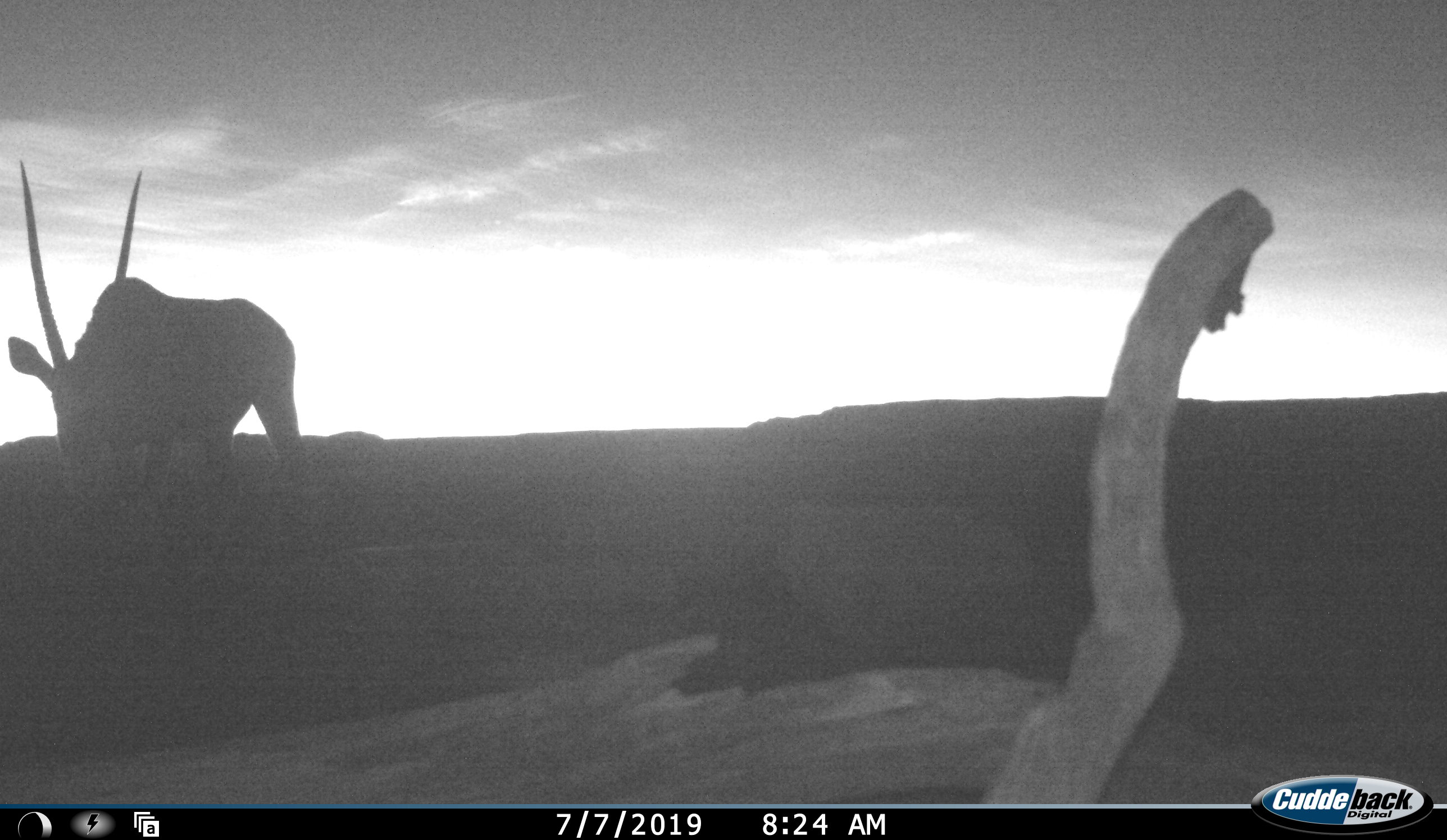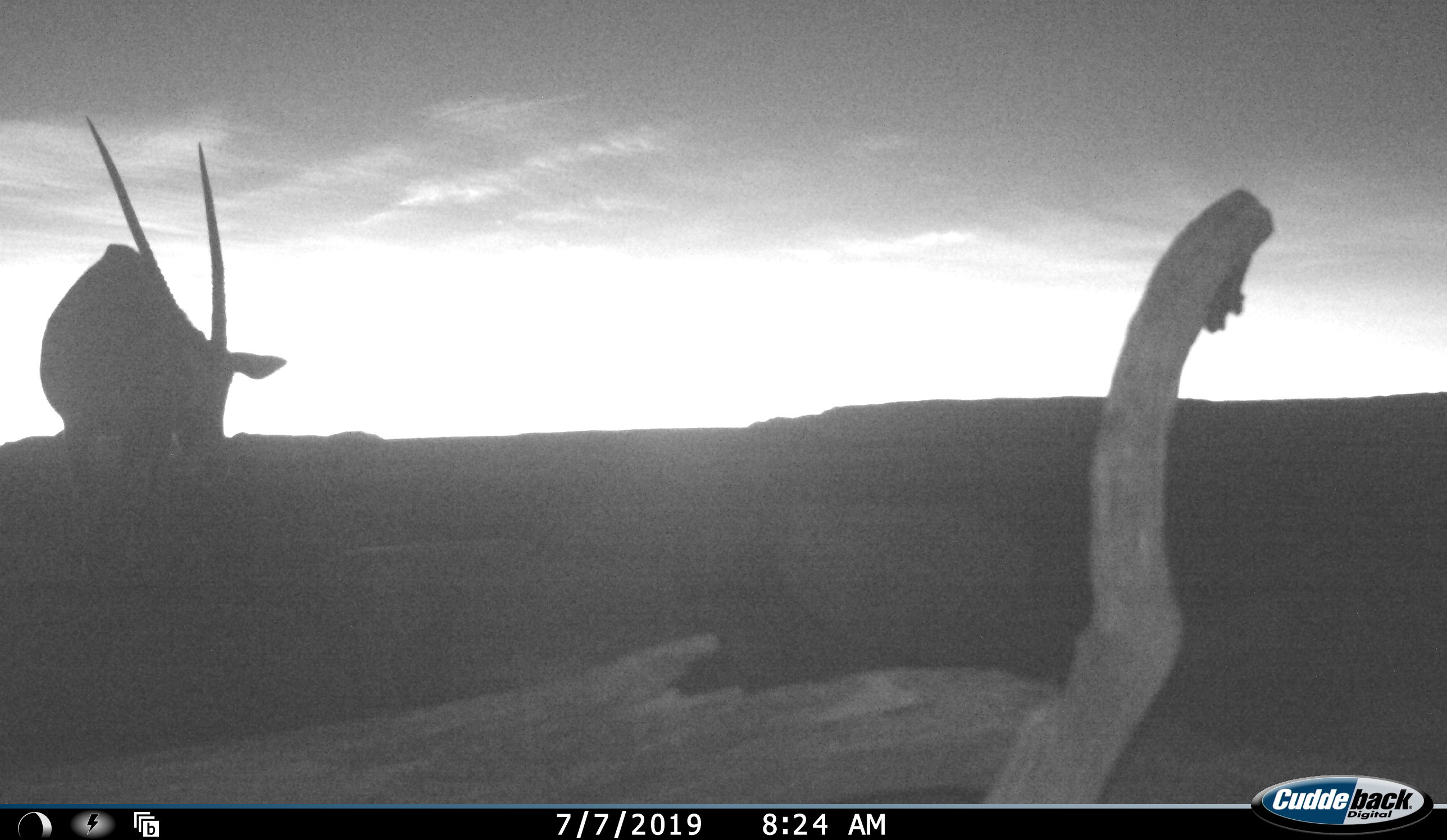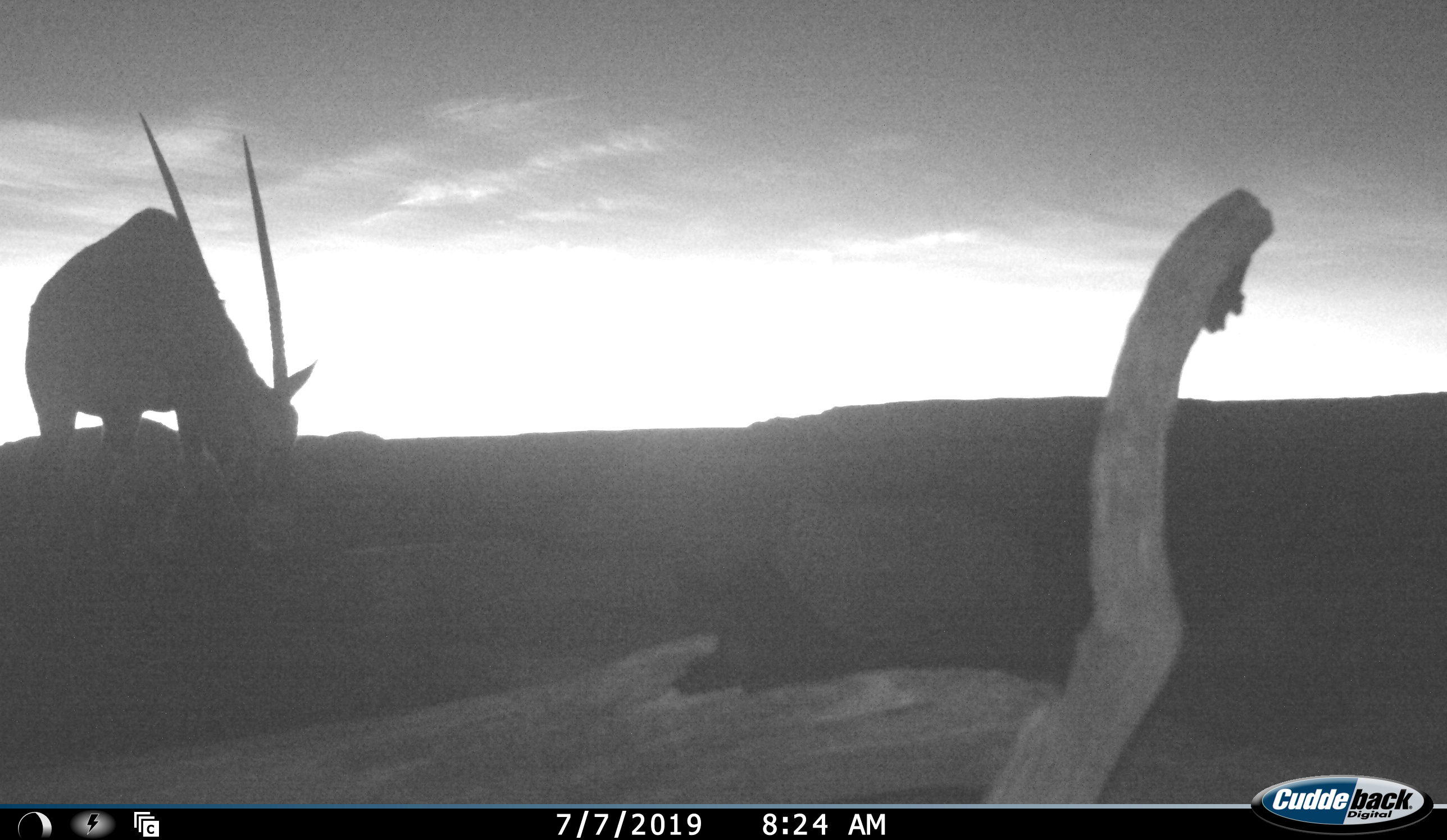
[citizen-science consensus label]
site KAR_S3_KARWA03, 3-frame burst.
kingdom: Animalia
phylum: Chordata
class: Mammalia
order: Artiodactyla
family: Bovidae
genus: Oryx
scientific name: Oryx gazella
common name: gemsbok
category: oryx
Oryx (gemsbok) (Oryx gazella), count 1. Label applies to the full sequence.